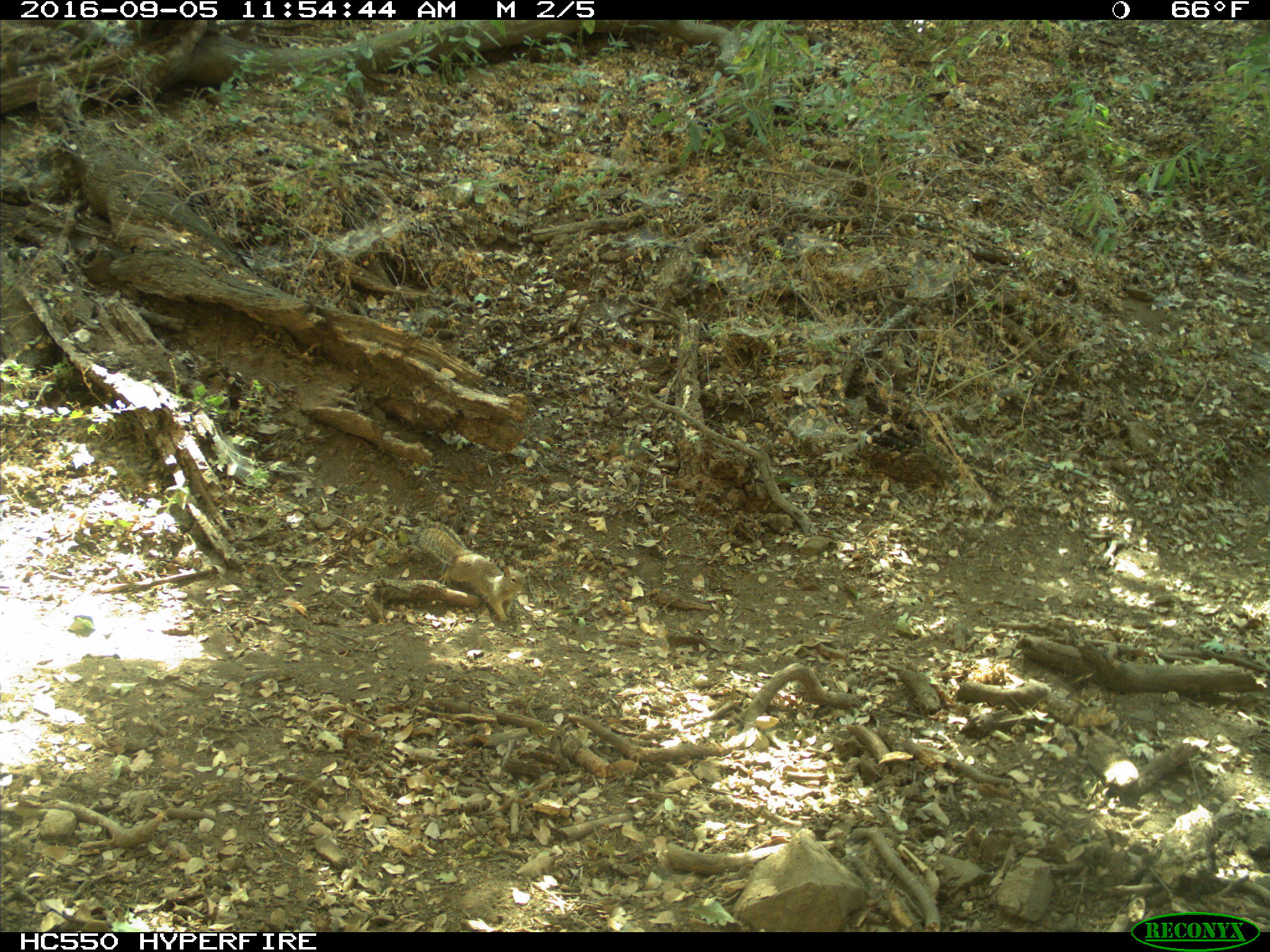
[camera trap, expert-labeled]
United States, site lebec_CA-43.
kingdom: Animalia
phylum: Chordata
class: Mammalia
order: Rodentia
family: Sciuridae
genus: Otospermophilus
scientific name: Otospermophilus beecheyi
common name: california ground squirrel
Otospermophilus beecheyi (california ground squirrel).